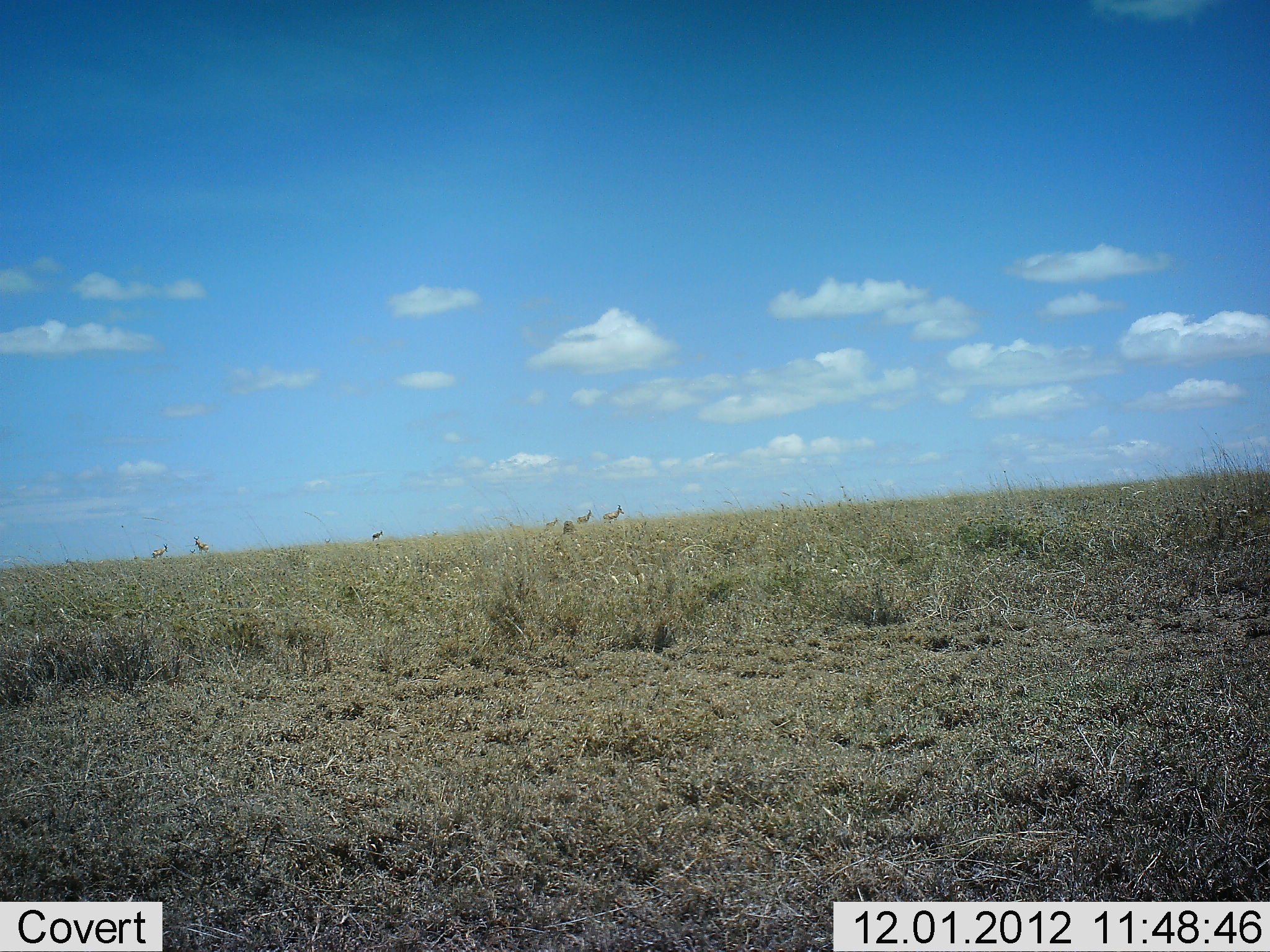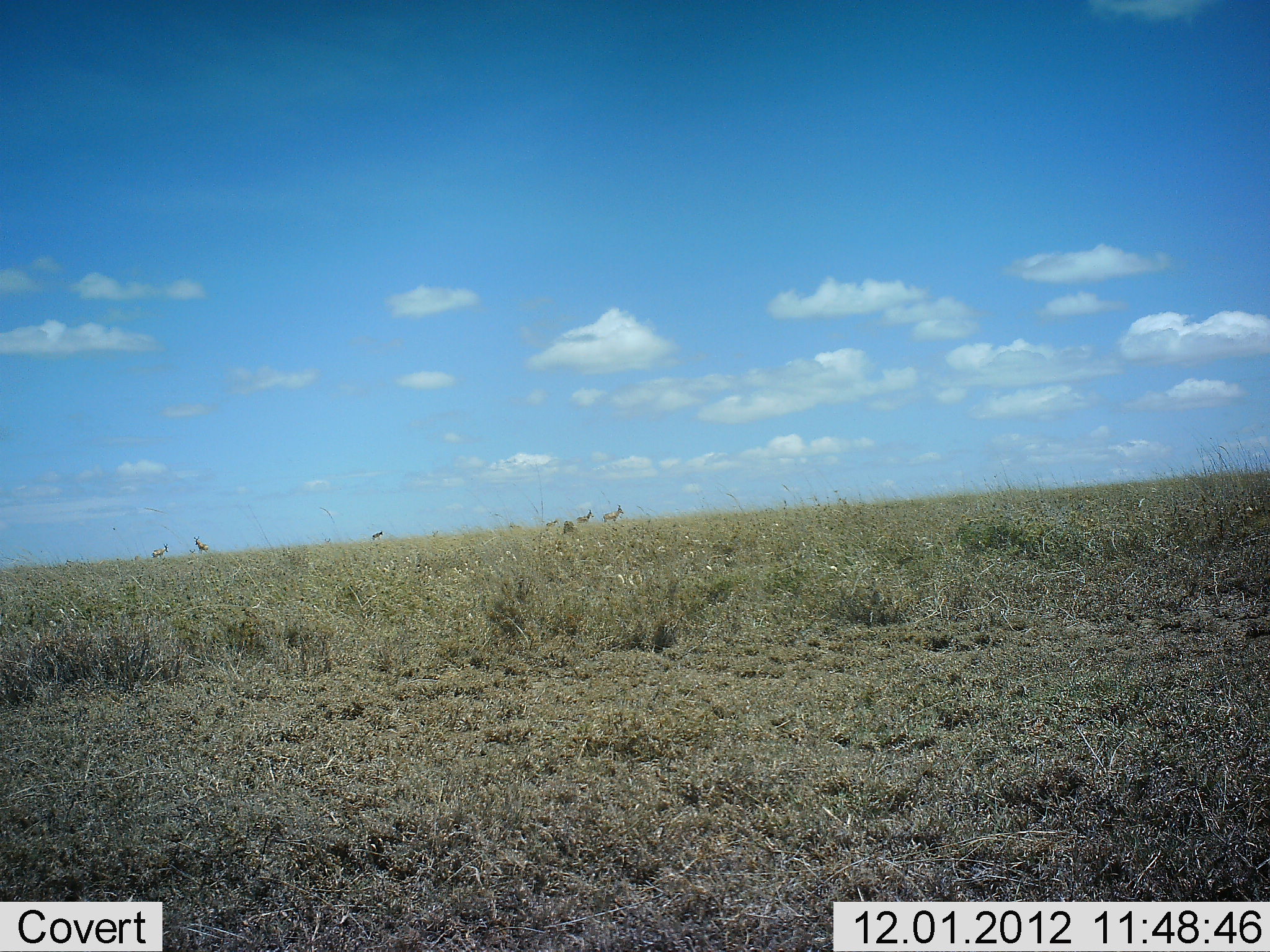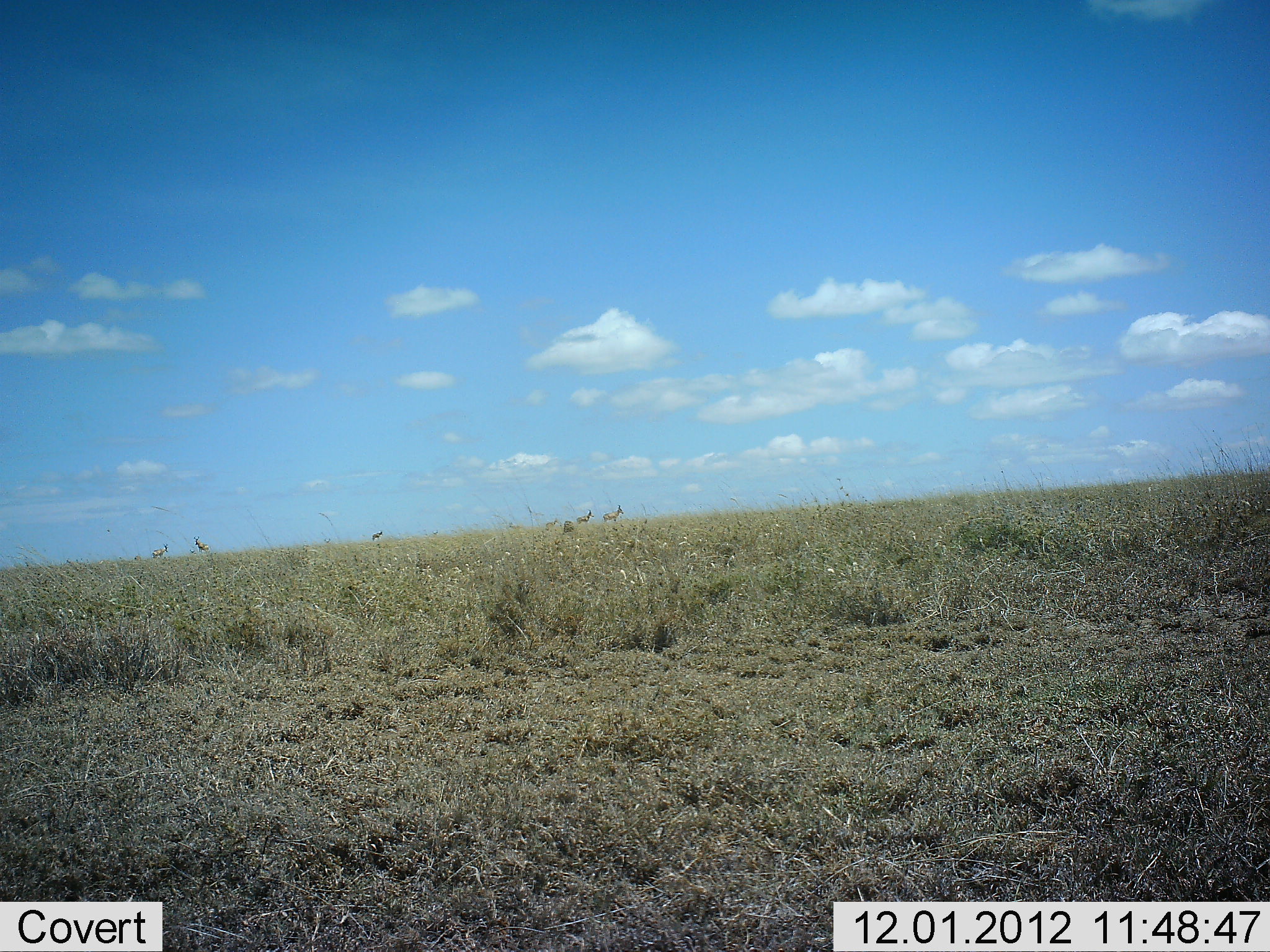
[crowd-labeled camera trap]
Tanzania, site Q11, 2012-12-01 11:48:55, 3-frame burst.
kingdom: Animalia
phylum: Chordata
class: Mammalia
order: Artiodactyla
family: Bovidae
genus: Nanger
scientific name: Nanger granti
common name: grant's gazelle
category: gazellegrants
Gazellegrants (grant's gazelle) (Nanger granti), count 5. Behavior (volunteer vote fractions): standing 100%, resting 0%, moving 14%, interacting 0%. Young present (vote fraction): 0%. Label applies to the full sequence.